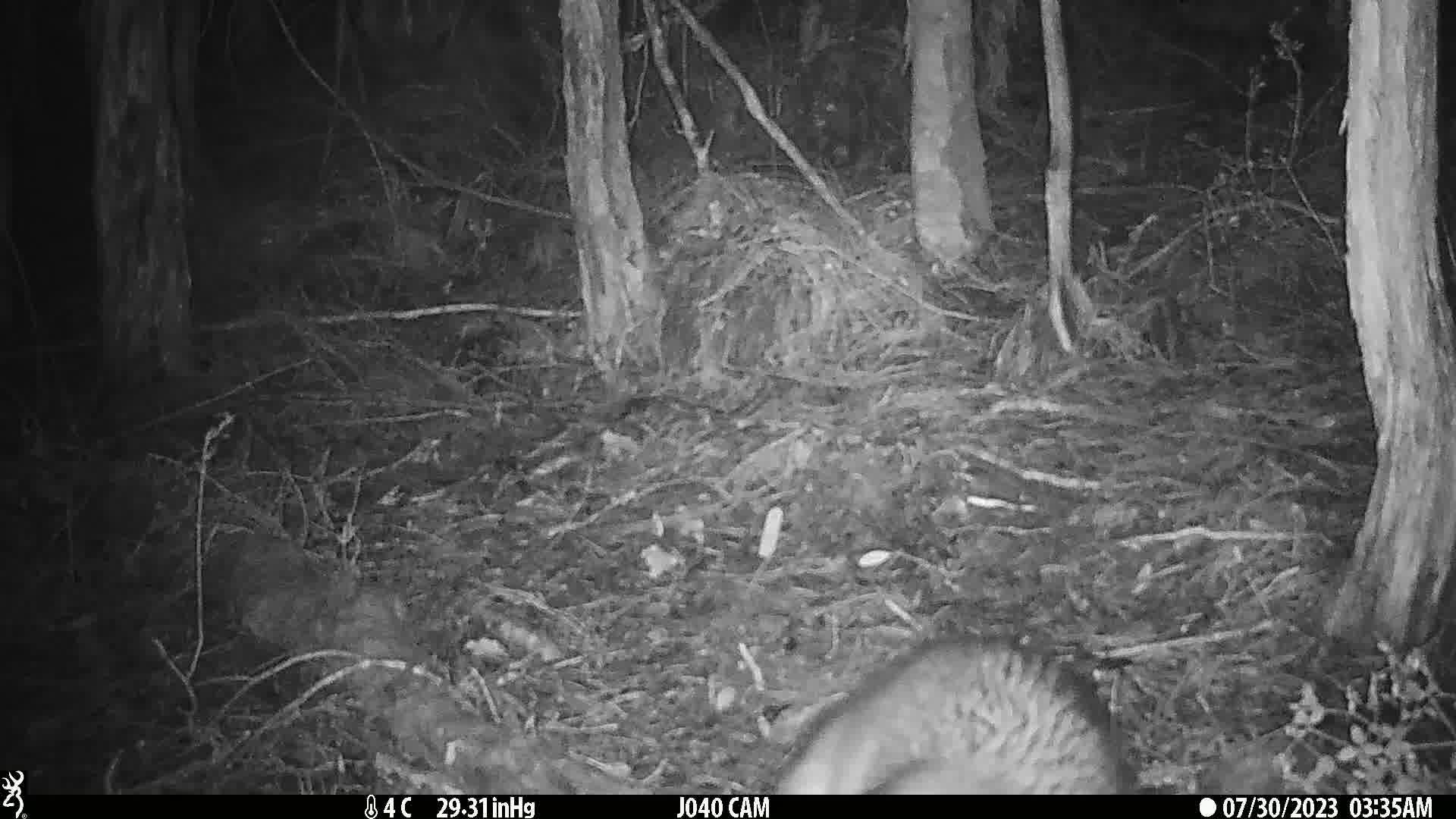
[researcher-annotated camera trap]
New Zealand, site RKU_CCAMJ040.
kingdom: Animalia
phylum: Chordata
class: Mammalia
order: Diprotodontia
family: Phalangeridae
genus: Trichosurus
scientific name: Trichosurus vulpecula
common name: common brushtail possum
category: possum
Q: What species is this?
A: Possum (common brushtail possum) (Trichosurus vulpecula).